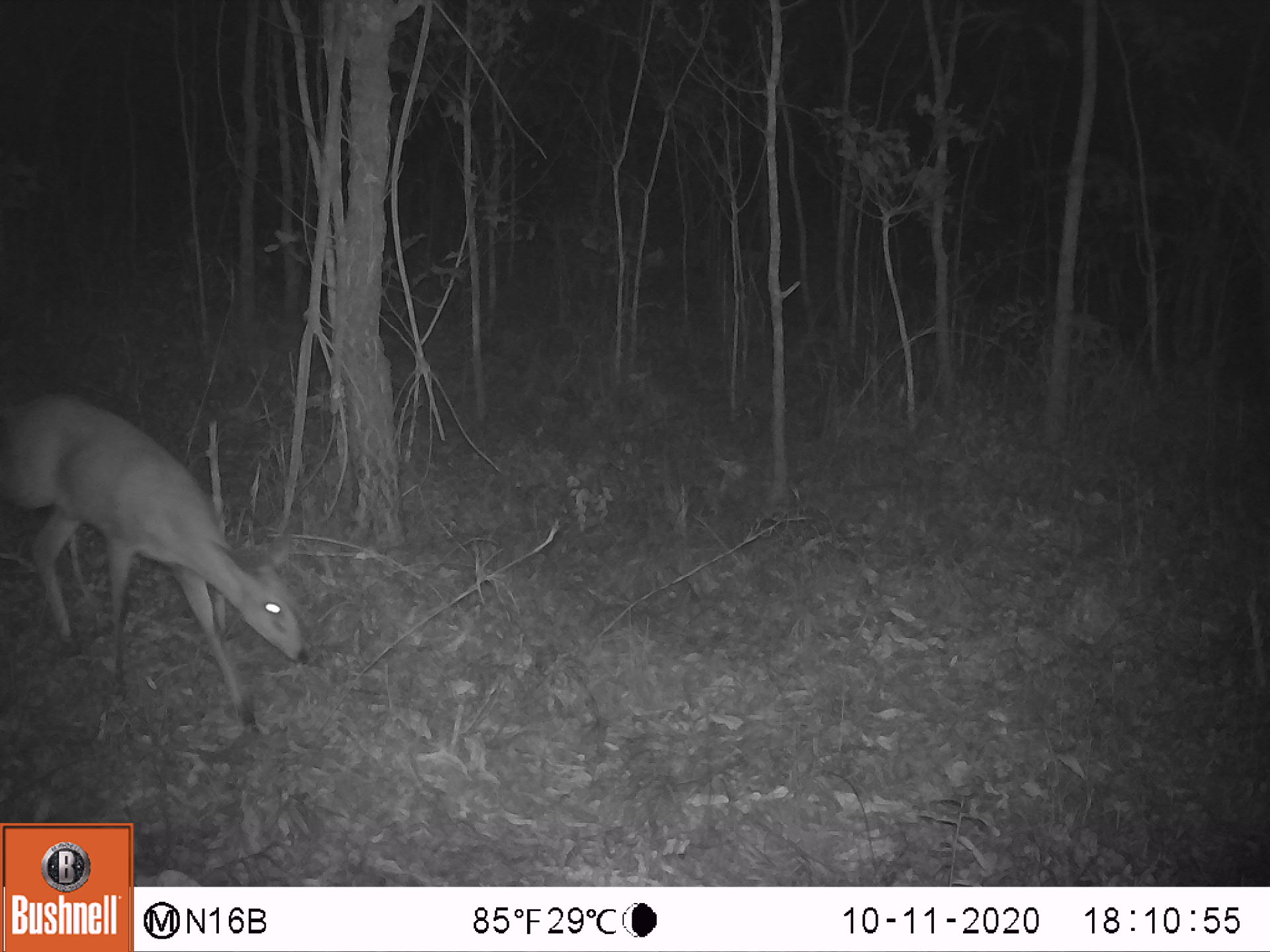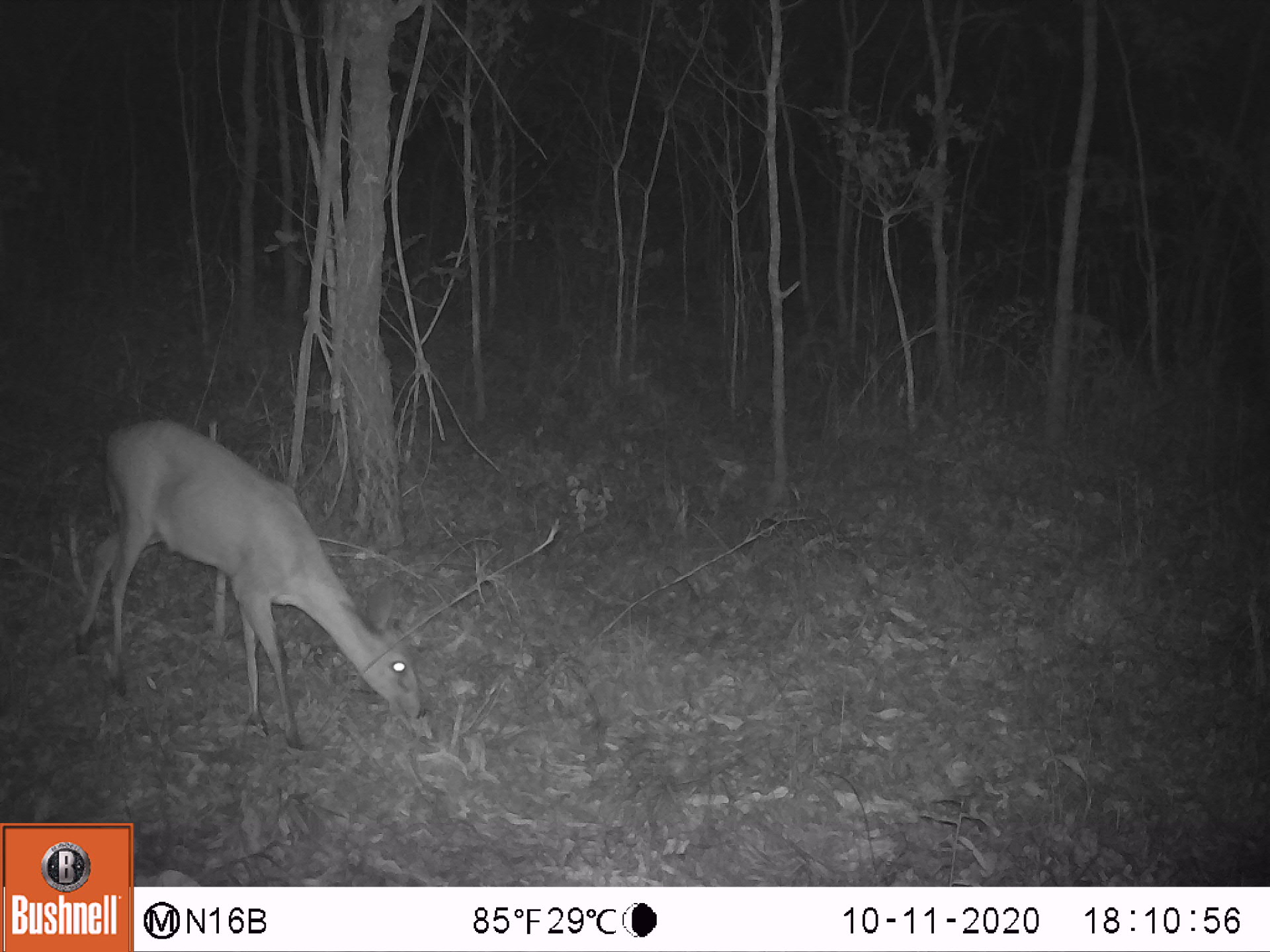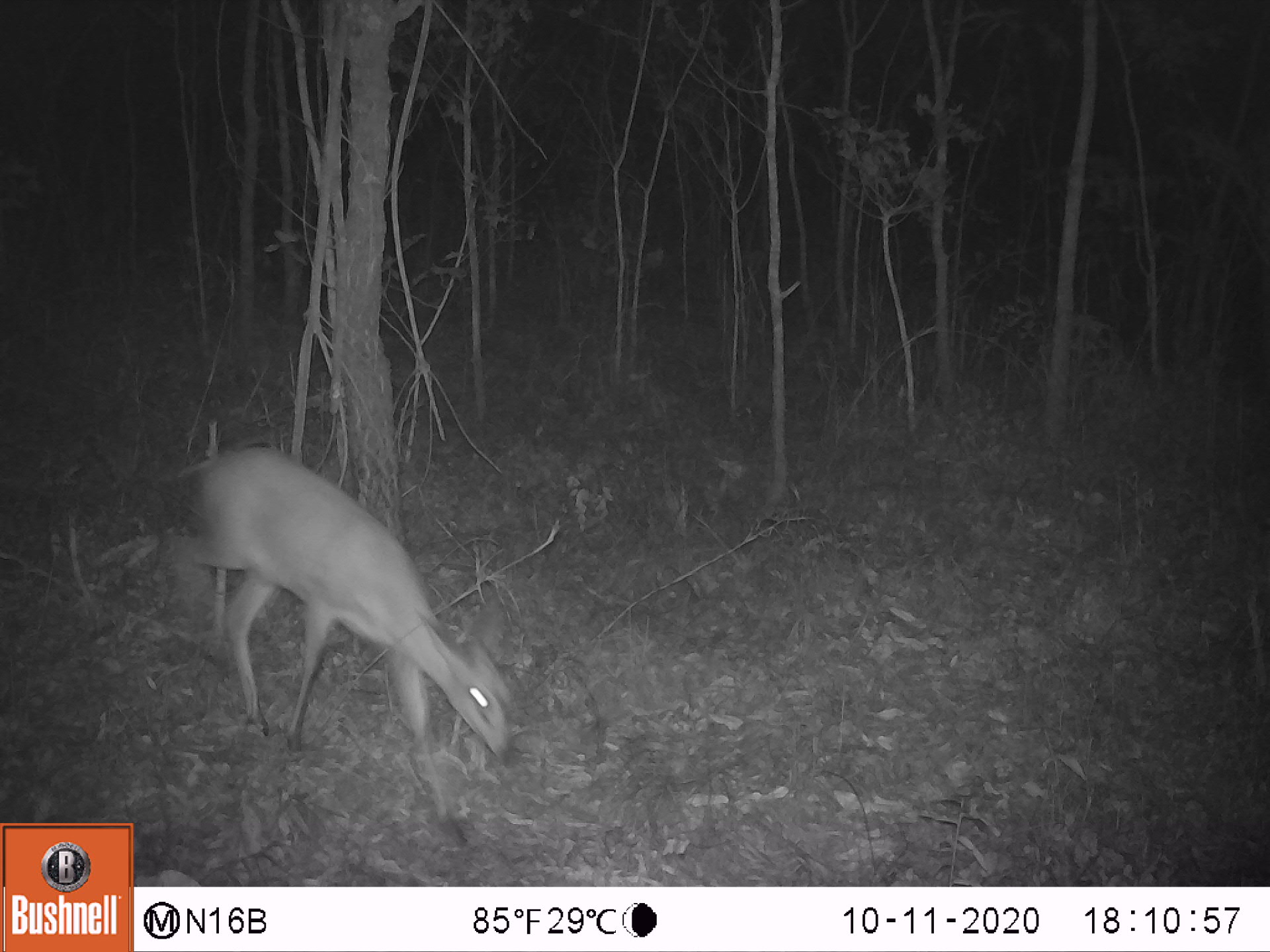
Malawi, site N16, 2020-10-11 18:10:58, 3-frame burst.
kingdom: Animalia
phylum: Chordata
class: Mammalia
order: Artiodactyla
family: Bovidae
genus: Sylvicapra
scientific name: Sylvicapra grimmia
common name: common duiker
Common duiker (Sylvicapra grimmia), count 1.